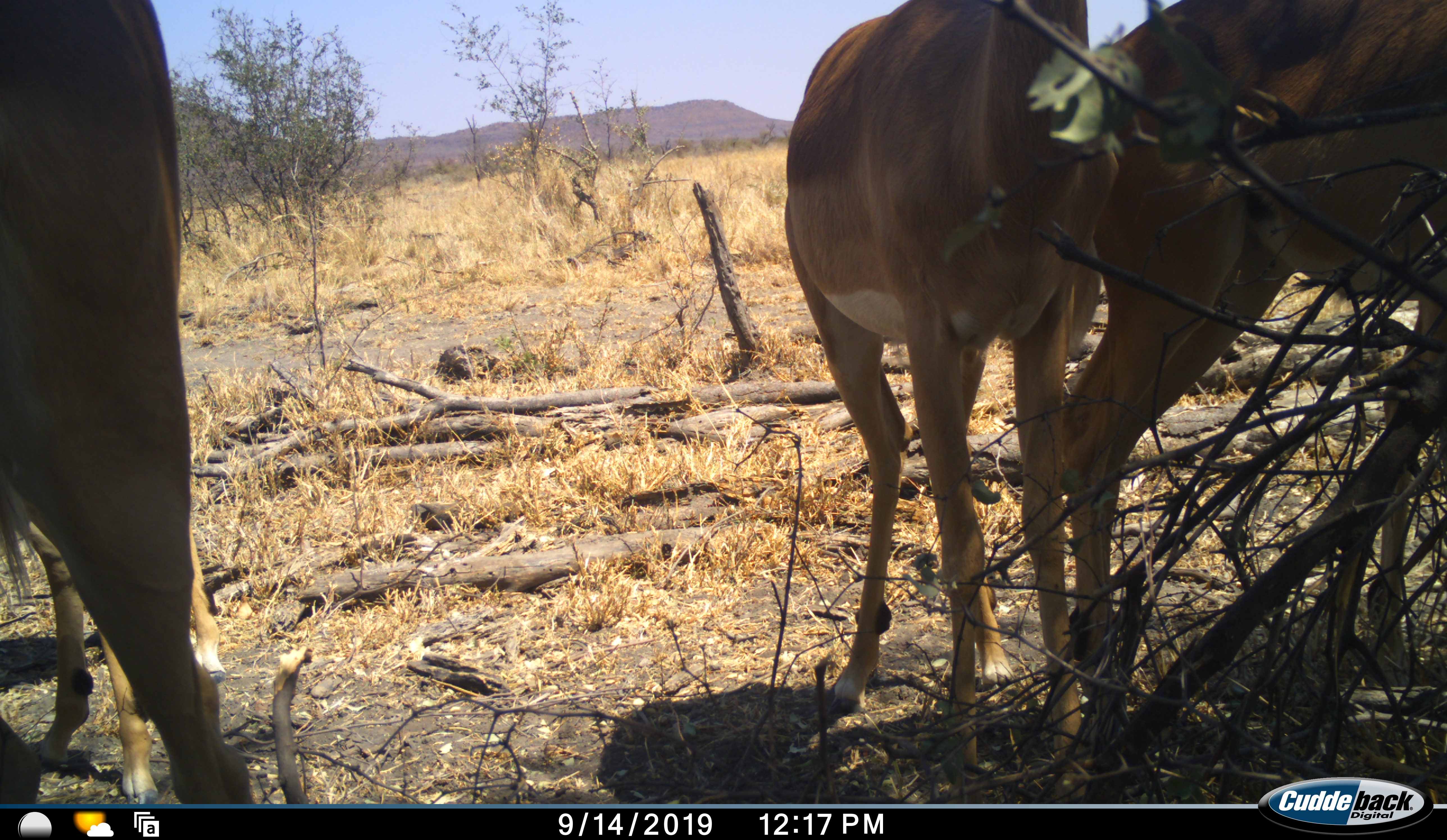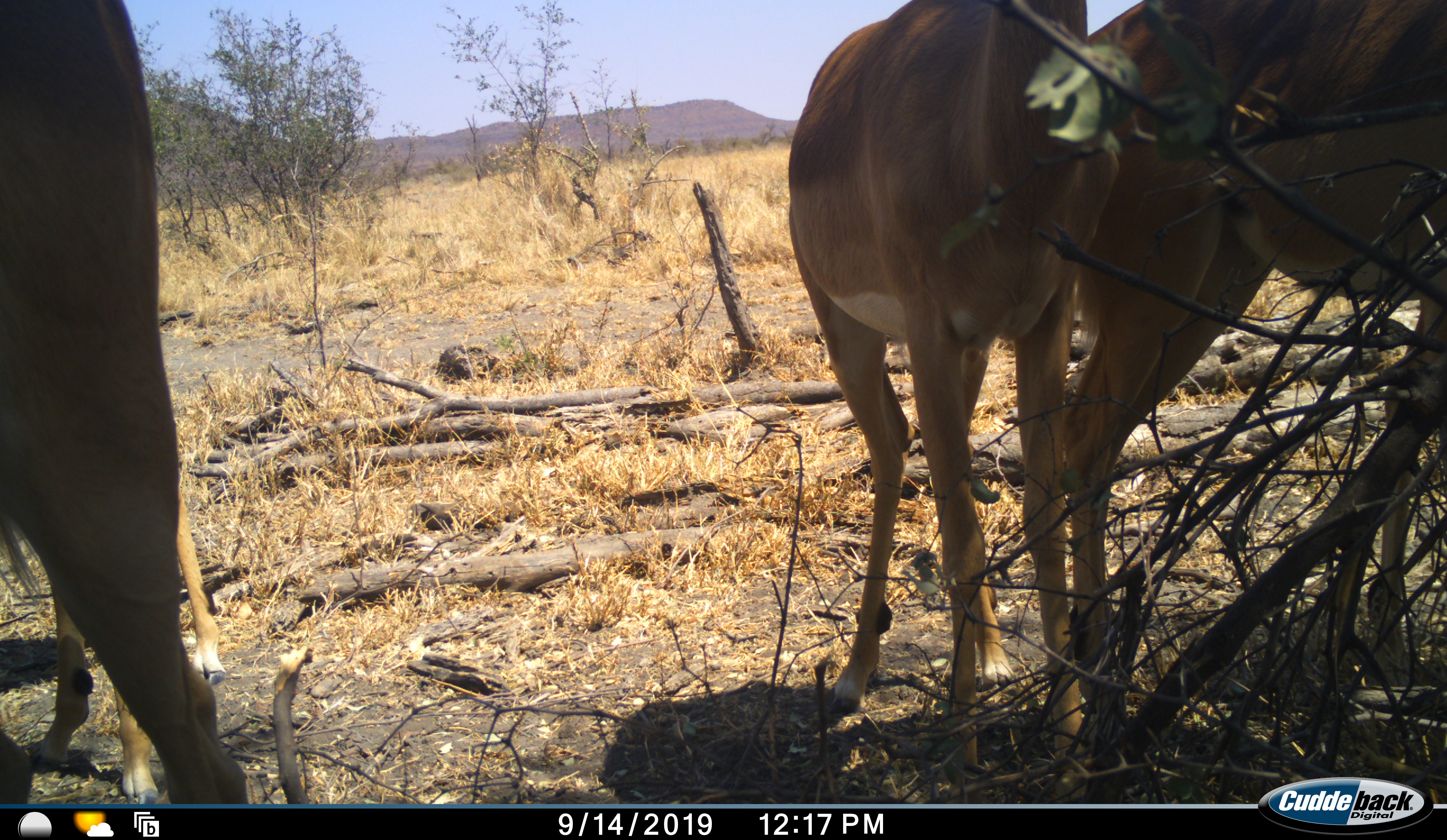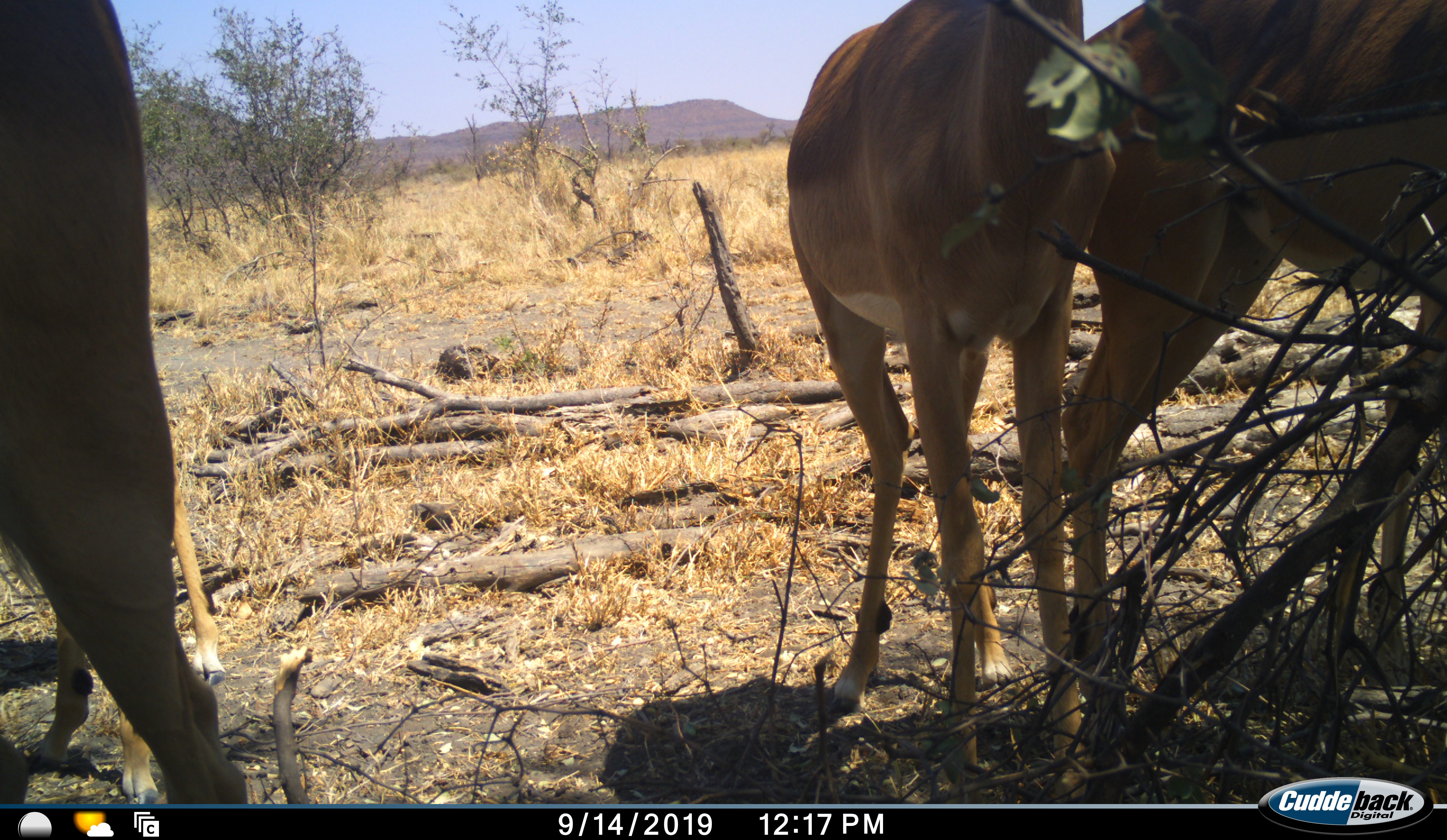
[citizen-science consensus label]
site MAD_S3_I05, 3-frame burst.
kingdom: Animalia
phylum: Chordata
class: Mammalia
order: Artiodactyla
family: Bovidae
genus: Aepyceros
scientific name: Aepyceros melampus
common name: impala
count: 4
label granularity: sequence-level